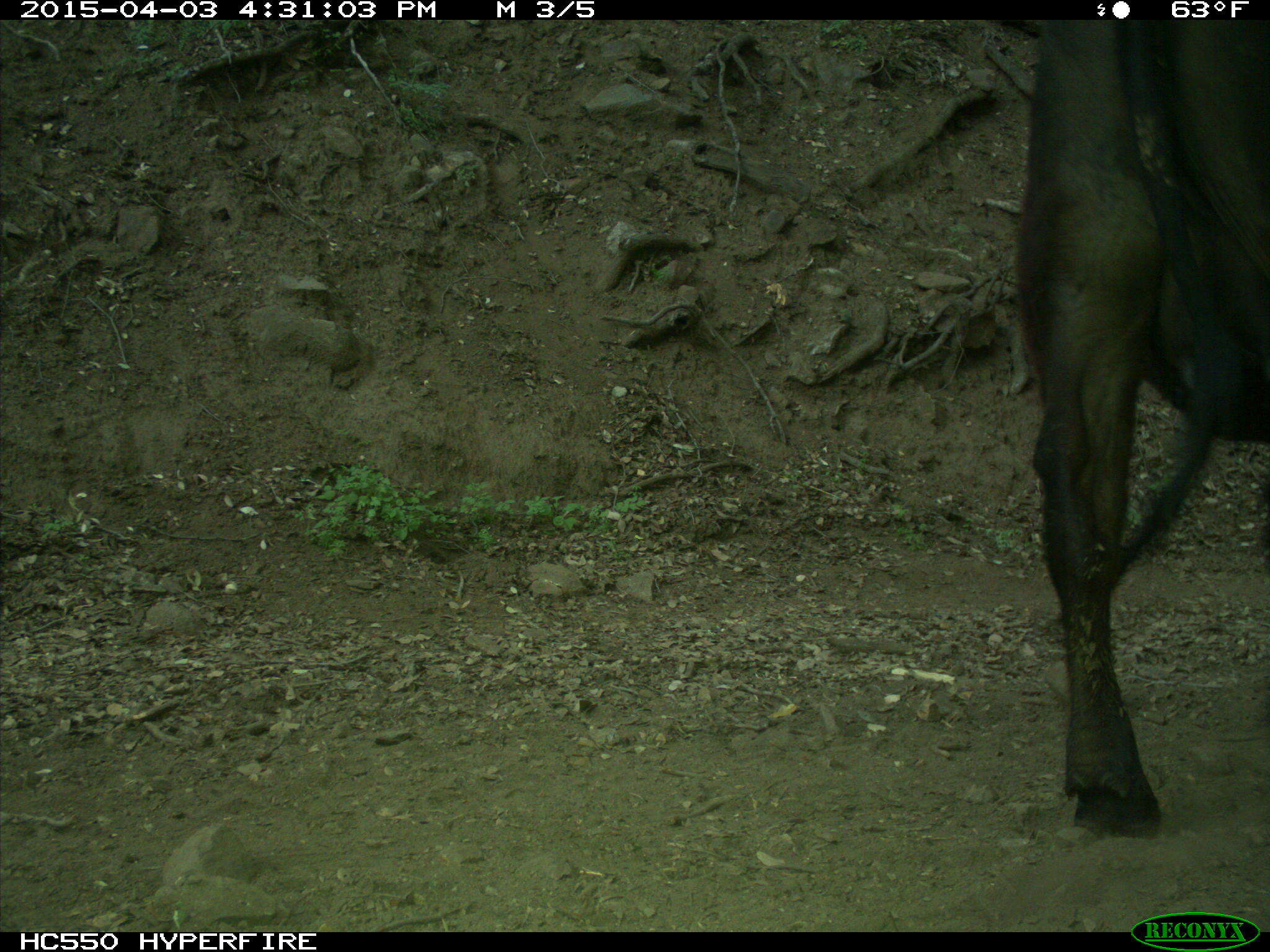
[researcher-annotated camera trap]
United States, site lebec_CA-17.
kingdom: Animalia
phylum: Chordata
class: Mammalia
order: Artiodactyla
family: Bovidae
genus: Bos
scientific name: Bos taurus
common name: domestic cow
Bos taurus (domestic cow).